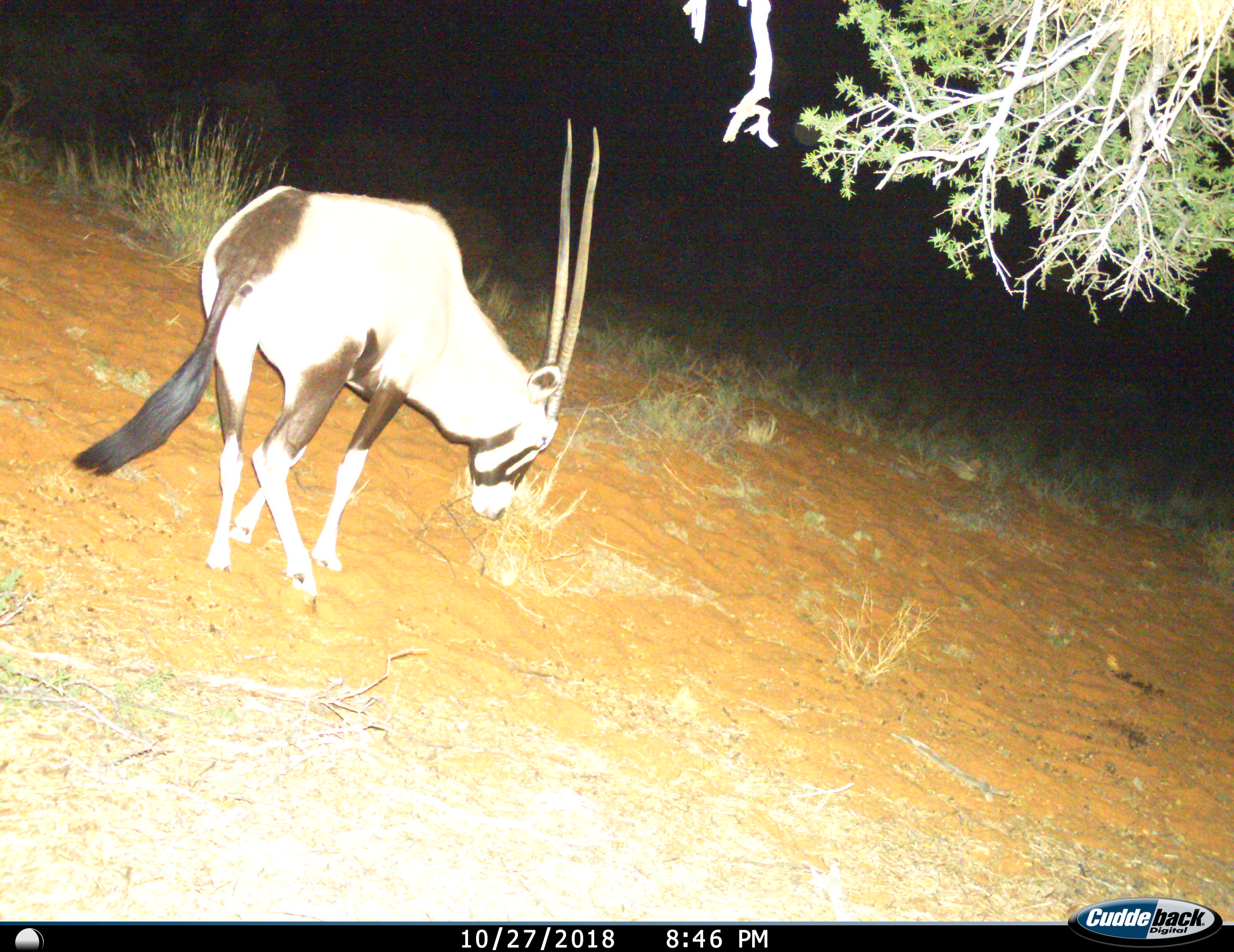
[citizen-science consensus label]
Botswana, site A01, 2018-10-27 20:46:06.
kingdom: Animalia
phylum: Chordata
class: Mammalia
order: Artiodactyla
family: Bovidae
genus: Oryx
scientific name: Oryx gazella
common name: gemsbok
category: gemsbokoryx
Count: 1.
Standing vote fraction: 50%.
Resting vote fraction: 0%.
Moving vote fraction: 20%.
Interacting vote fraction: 0%.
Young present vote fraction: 0%.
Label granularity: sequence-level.